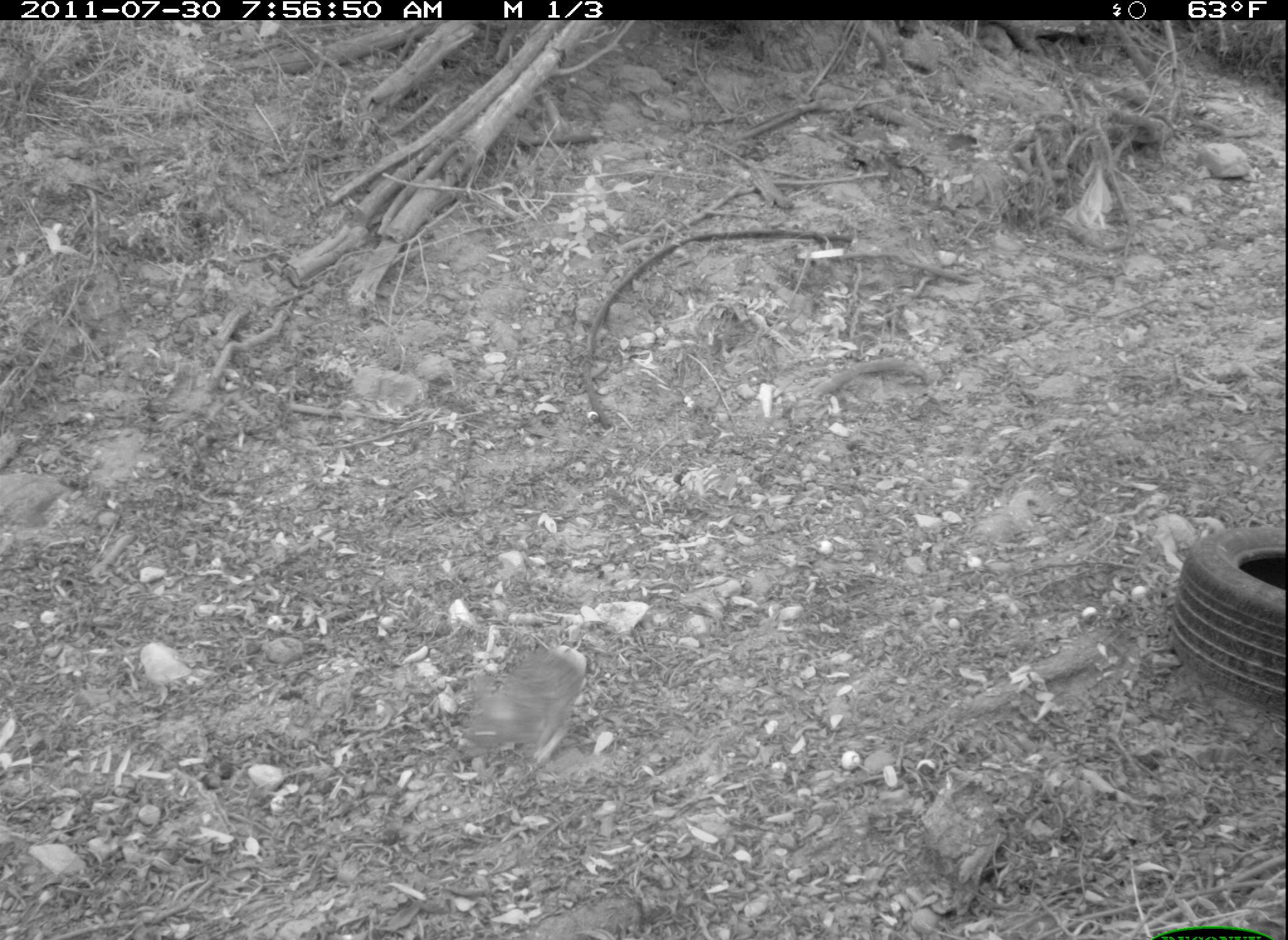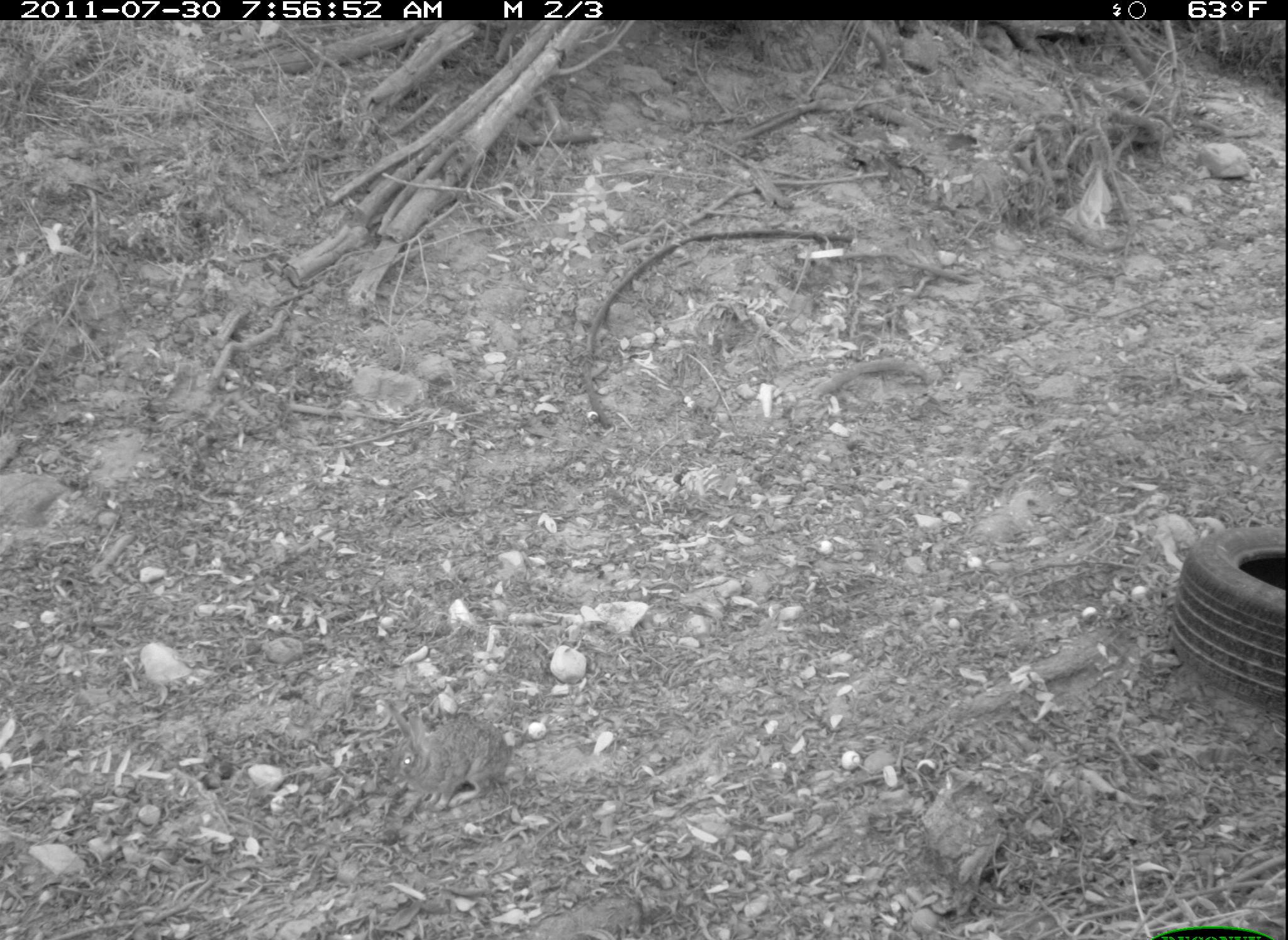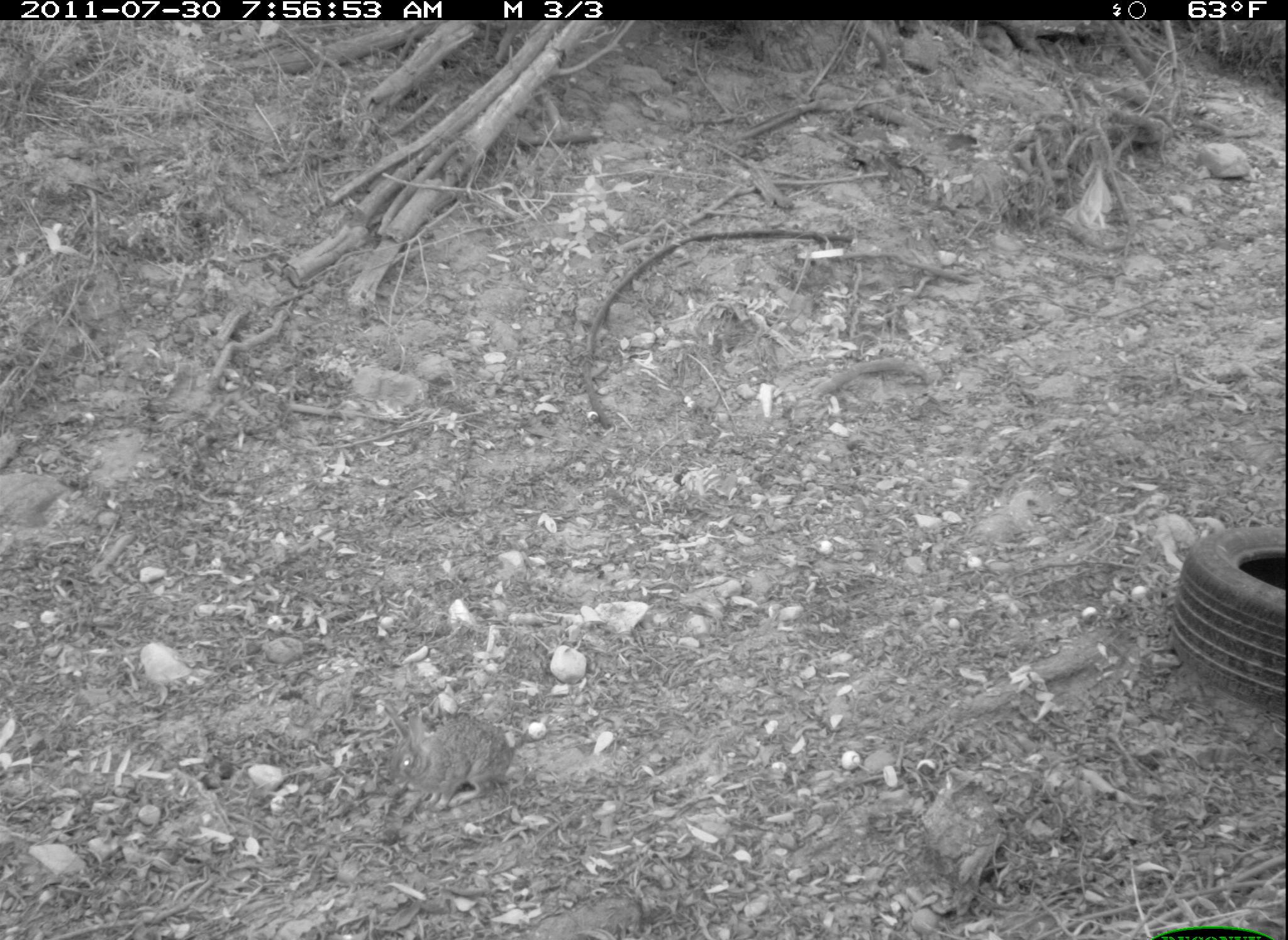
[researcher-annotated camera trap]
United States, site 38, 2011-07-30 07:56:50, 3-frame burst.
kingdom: Animalia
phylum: Chordata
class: Mammalia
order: Lagomorpha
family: Leporidae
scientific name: Leporidae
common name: rabbits and hares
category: rabbit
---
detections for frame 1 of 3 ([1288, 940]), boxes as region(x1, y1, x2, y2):
rabbit: region(442, 632, 604, 783)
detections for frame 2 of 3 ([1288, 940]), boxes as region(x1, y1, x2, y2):
rabbit: region(374, 693, 524, 816)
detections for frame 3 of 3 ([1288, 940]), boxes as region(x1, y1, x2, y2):
rabbit: region(364, 687, 536, 829)